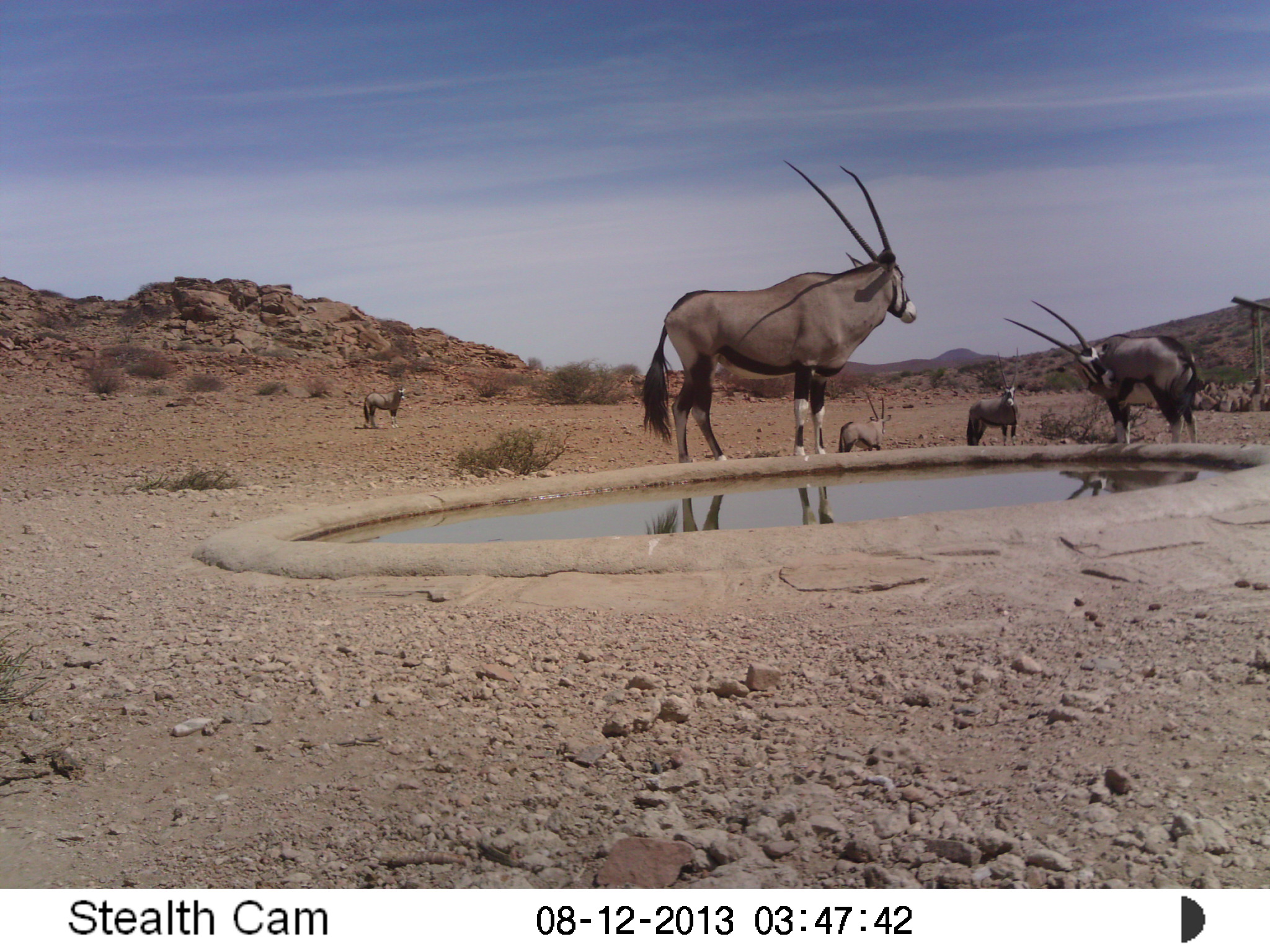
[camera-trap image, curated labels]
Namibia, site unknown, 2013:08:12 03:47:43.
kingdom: Animalia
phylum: Chordata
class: Mammalia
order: Artiodactyla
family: Bovidae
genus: Oryx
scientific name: Oryx gazella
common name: gemsbok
Oryx gazella (gemsbok).